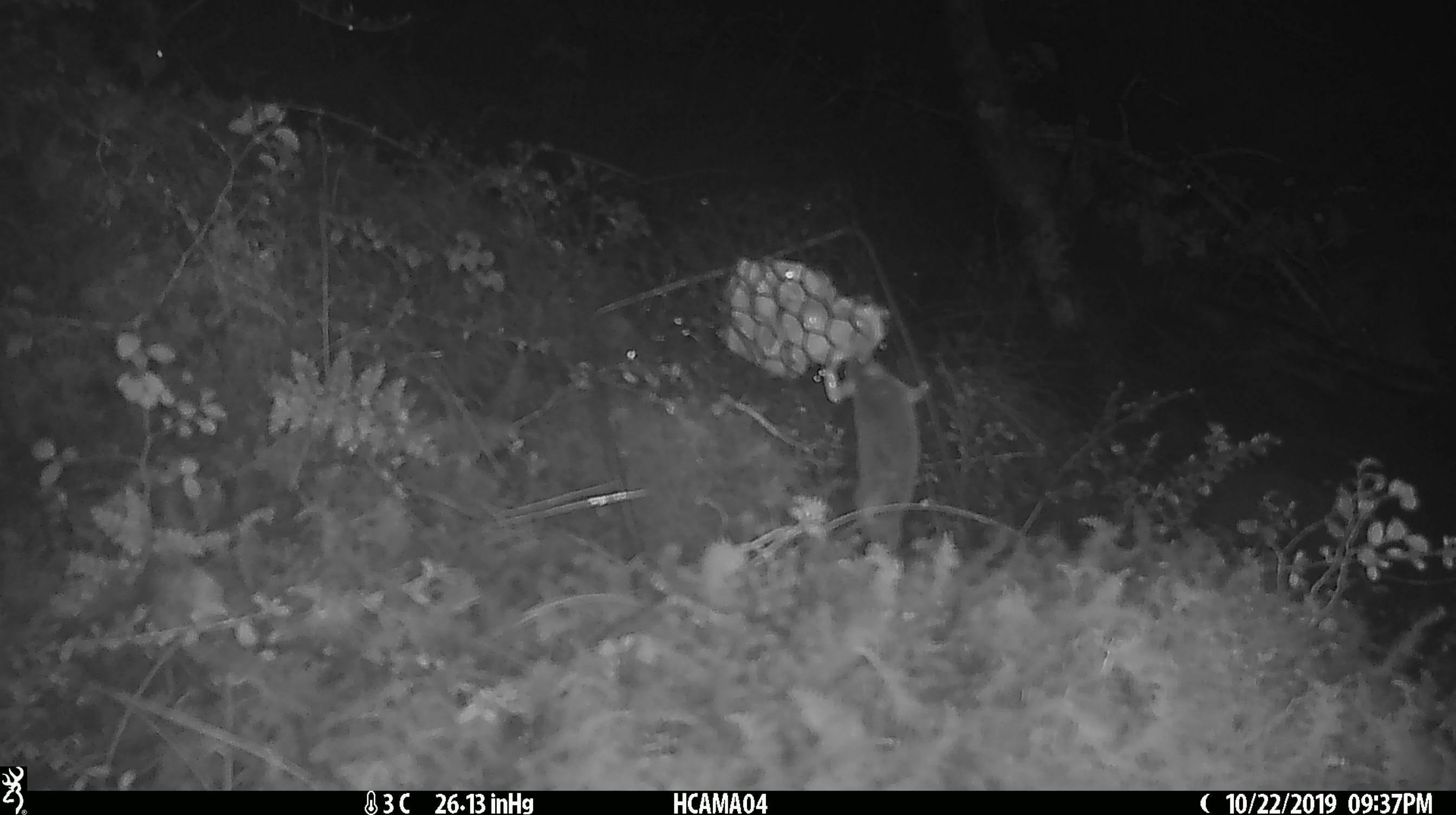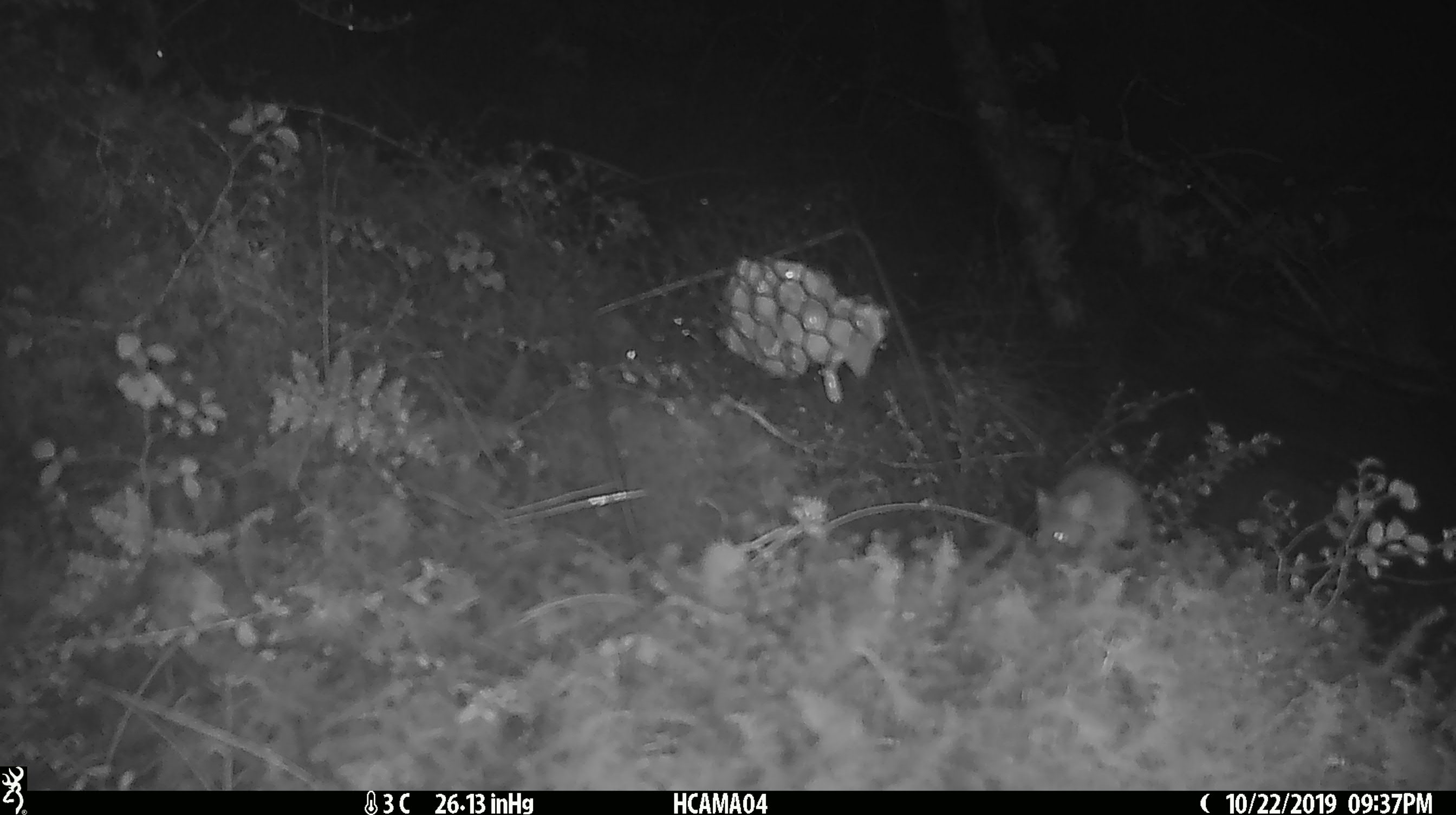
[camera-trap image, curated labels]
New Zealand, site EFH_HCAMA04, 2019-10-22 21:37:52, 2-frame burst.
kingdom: Animalia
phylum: Chordata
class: Mammalia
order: Rodentia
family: Muridae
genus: Mus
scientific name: Mus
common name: mouse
Mouse (Mus).